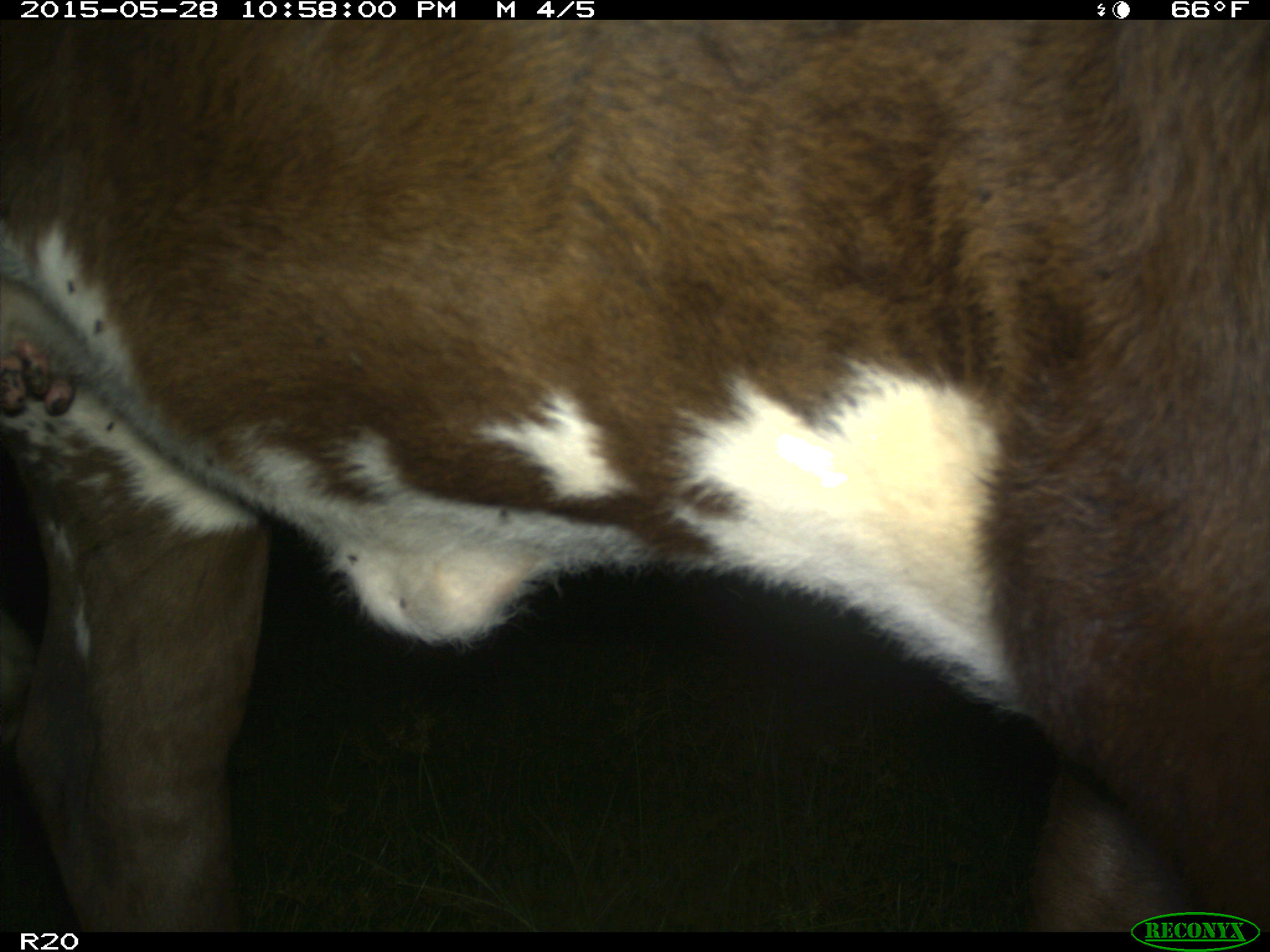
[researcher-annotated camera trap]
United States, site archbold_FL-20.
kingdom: Animalia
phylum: Chordata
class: Mammalia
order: Artiodactyla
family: Bovidae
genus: Bos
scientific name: Bos taurus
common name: domestic cow